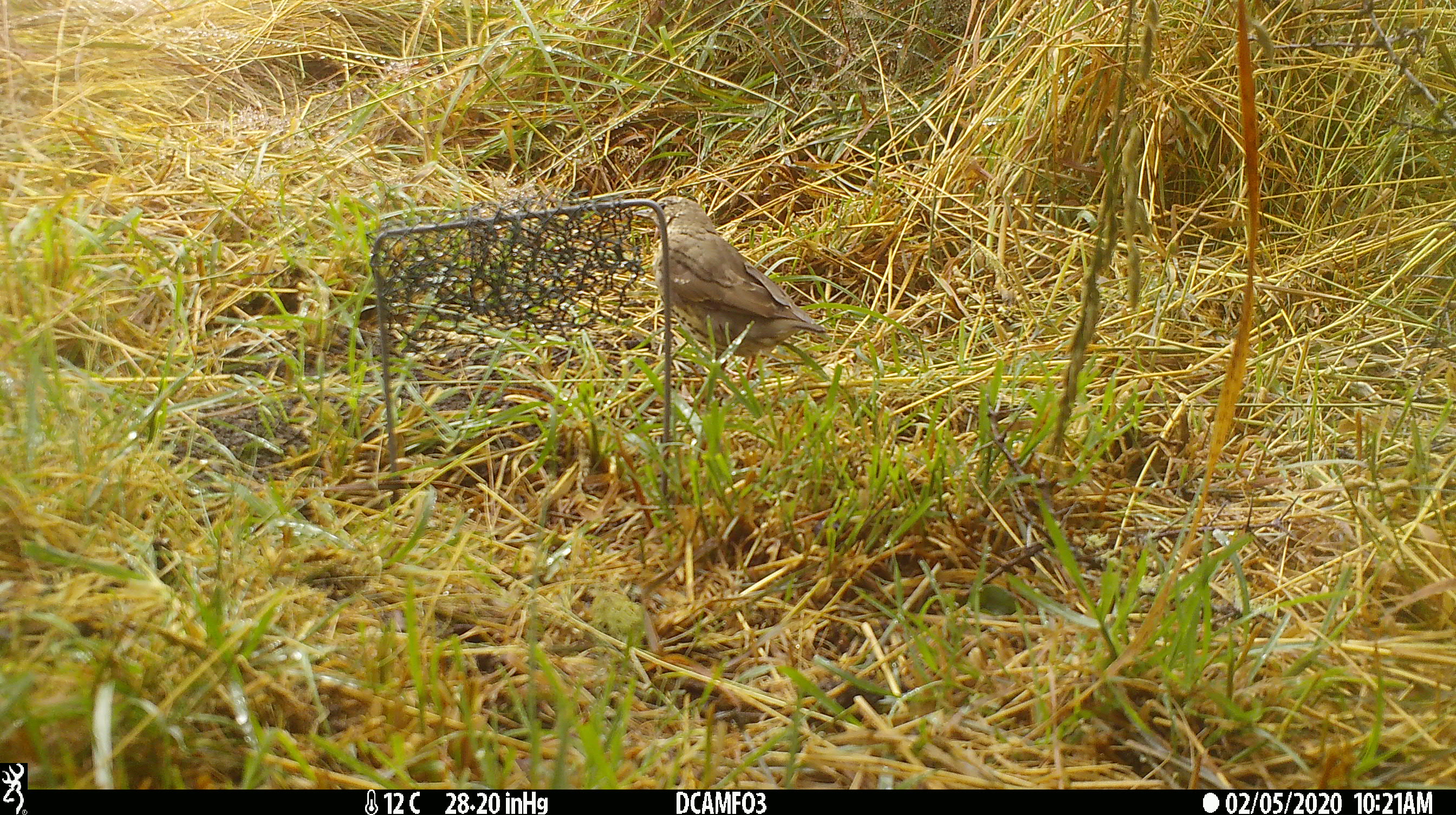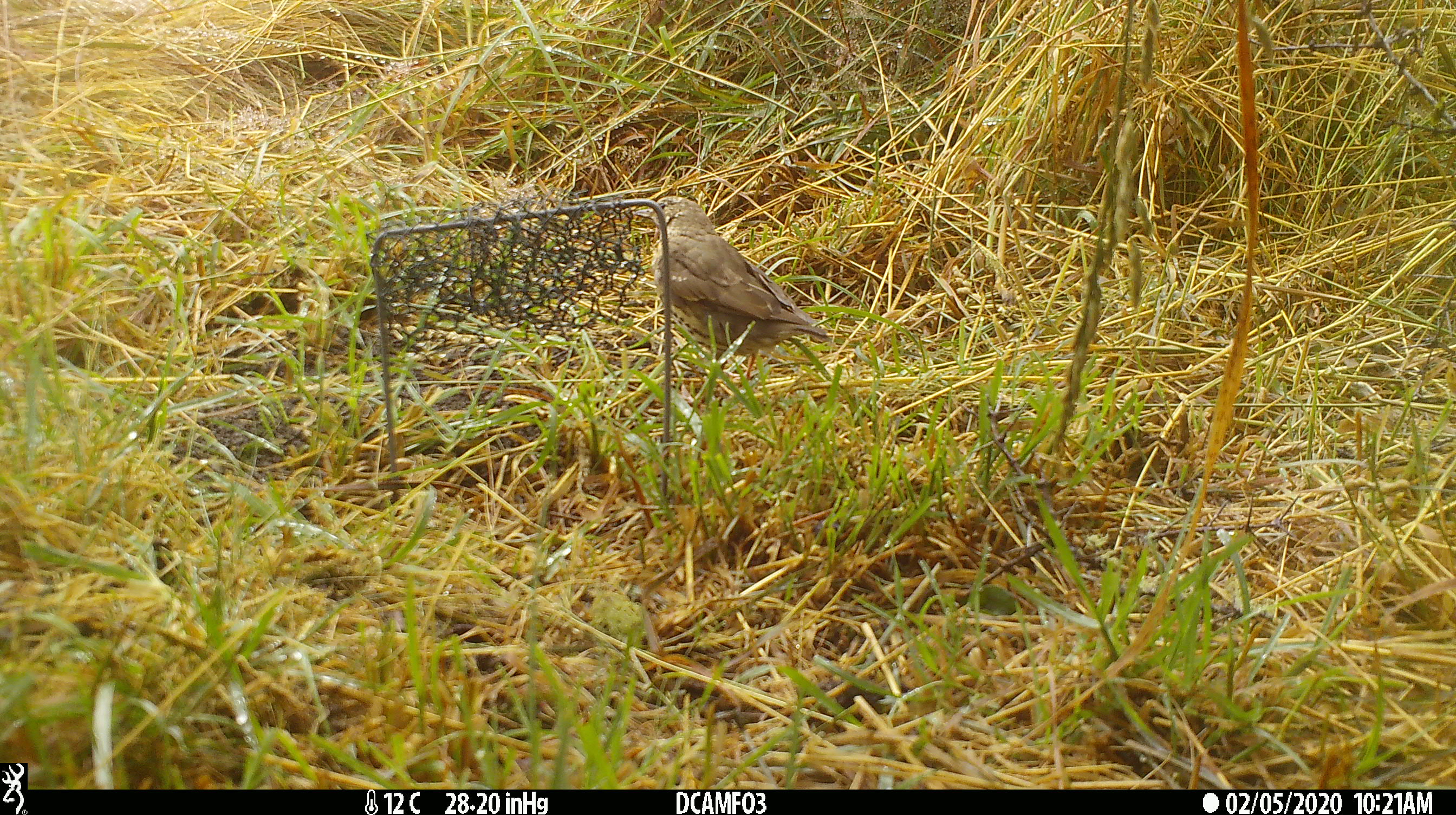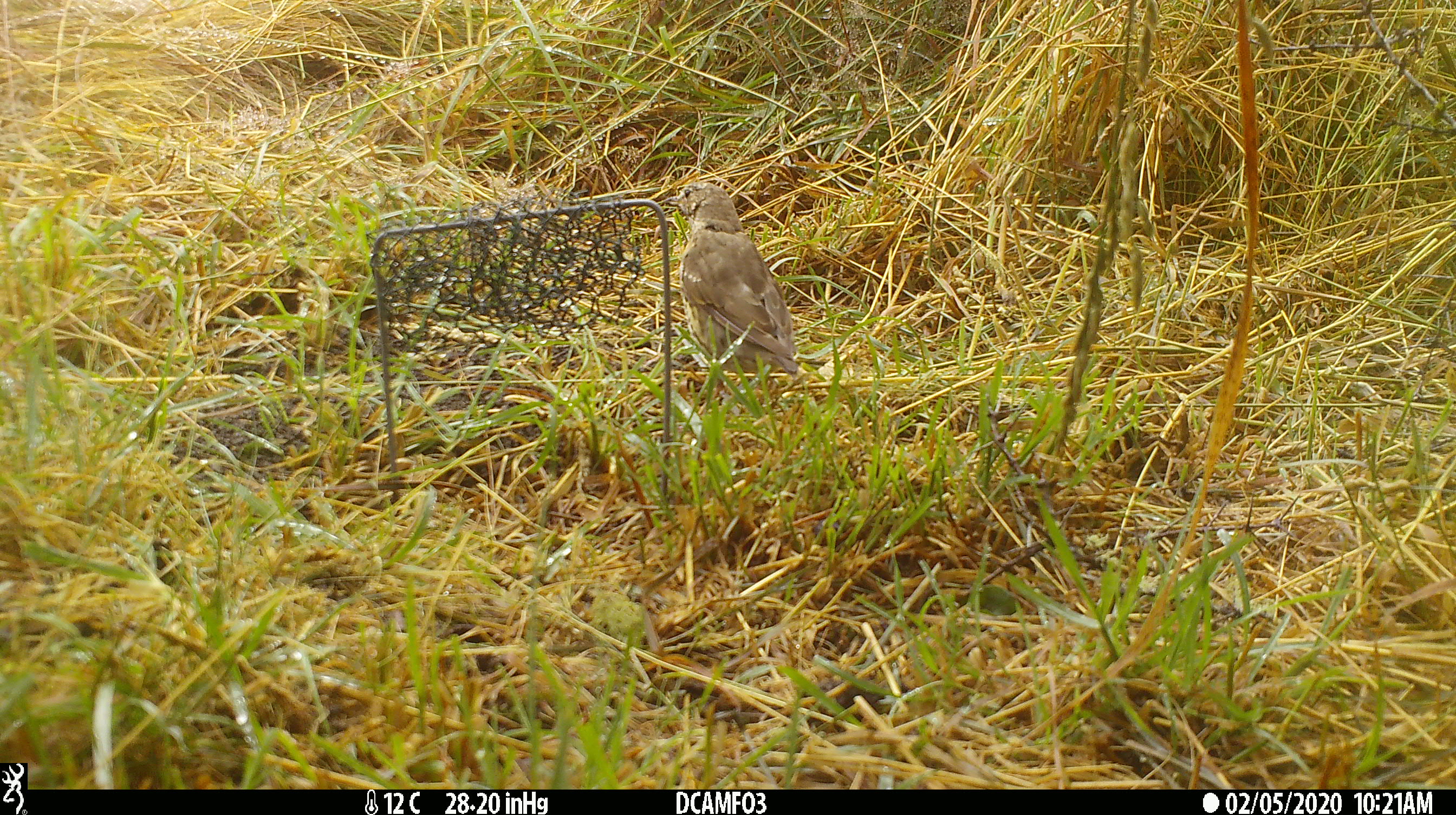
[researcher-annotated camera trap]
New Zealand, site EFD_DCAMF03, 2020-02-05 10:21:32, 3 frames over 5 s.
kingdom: Animalia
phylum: Chordata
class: Aves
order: Passeriformes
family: Turdidae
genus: Turdus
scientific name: Turdus philomelos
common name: song thrush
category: thrush